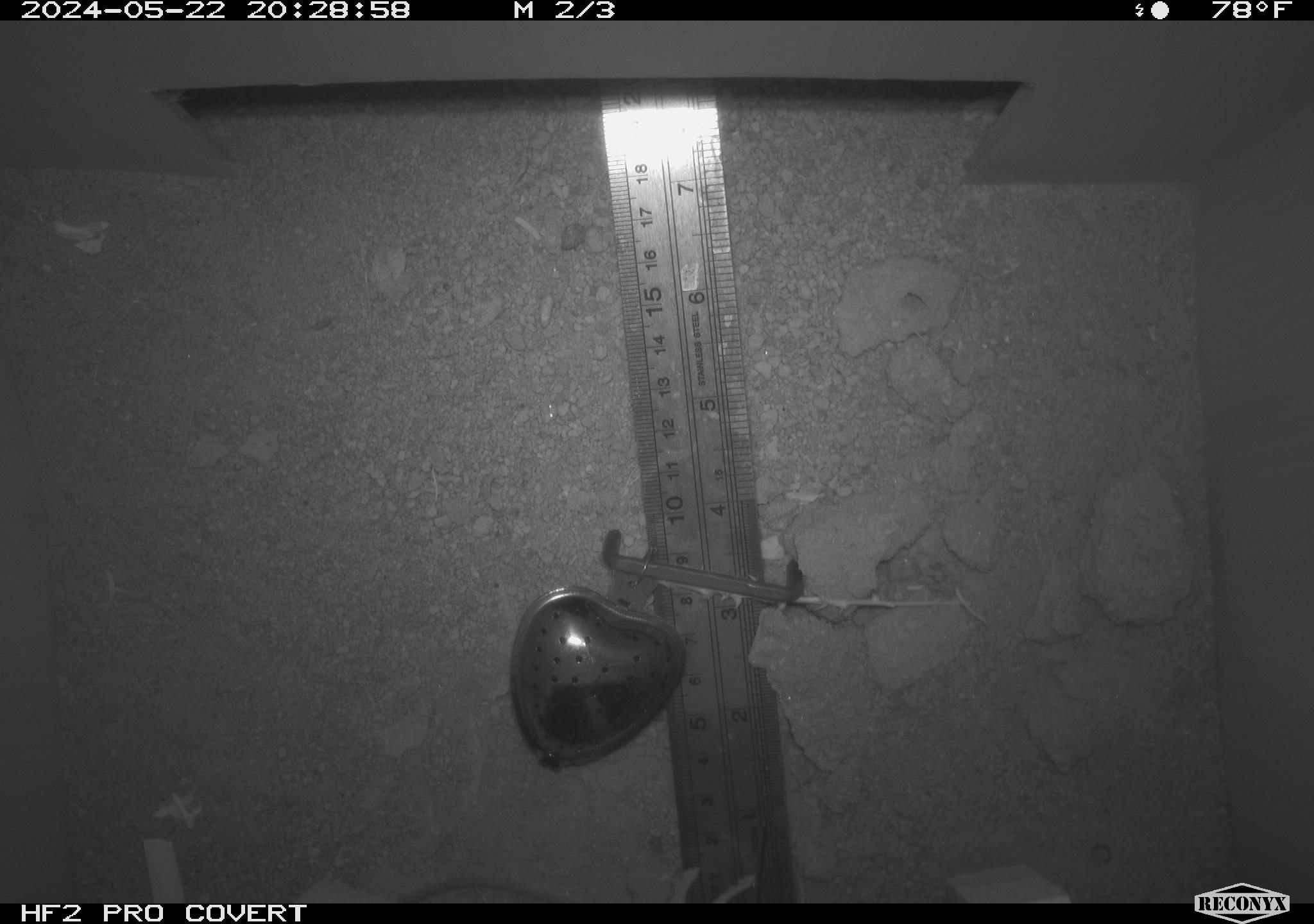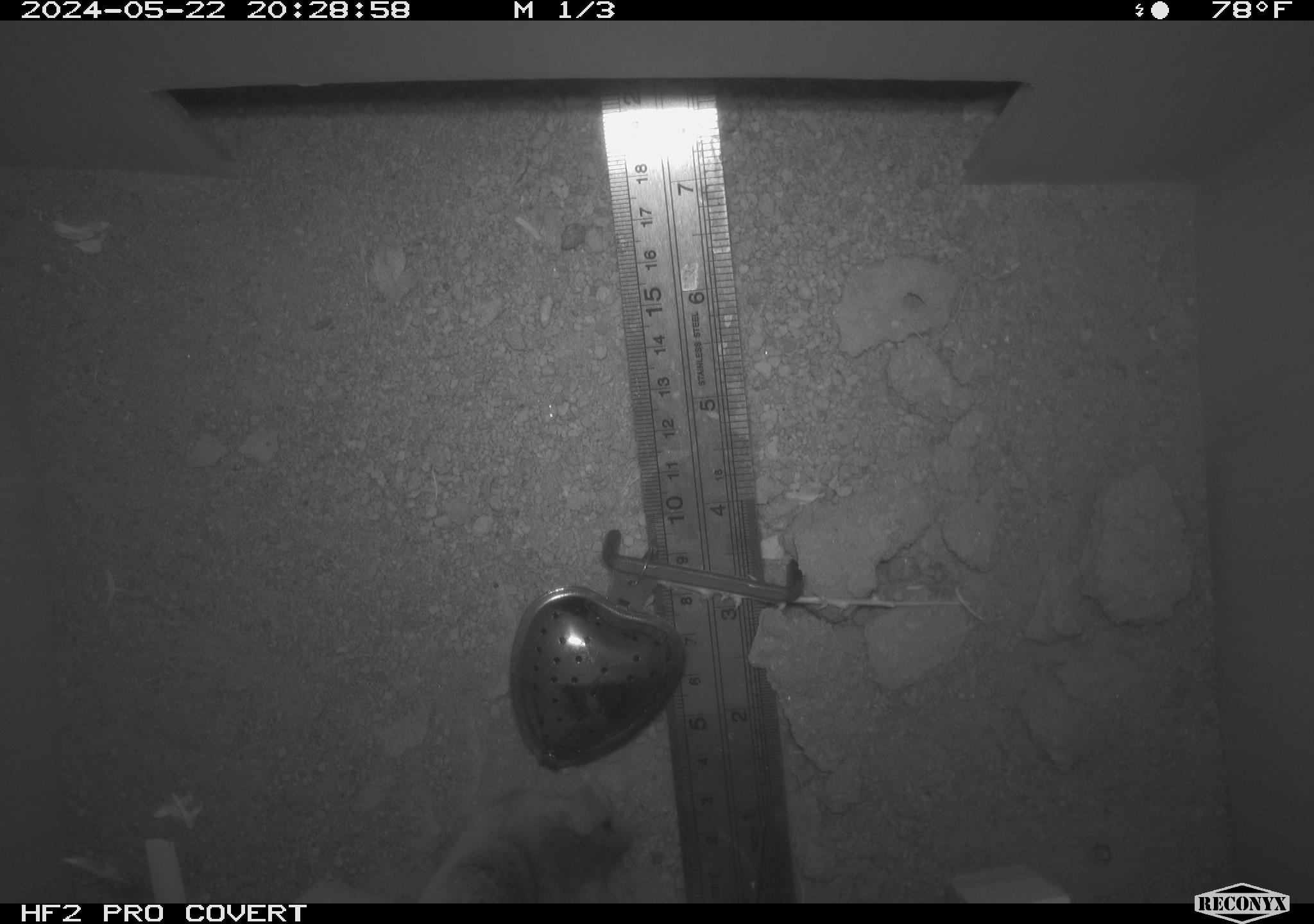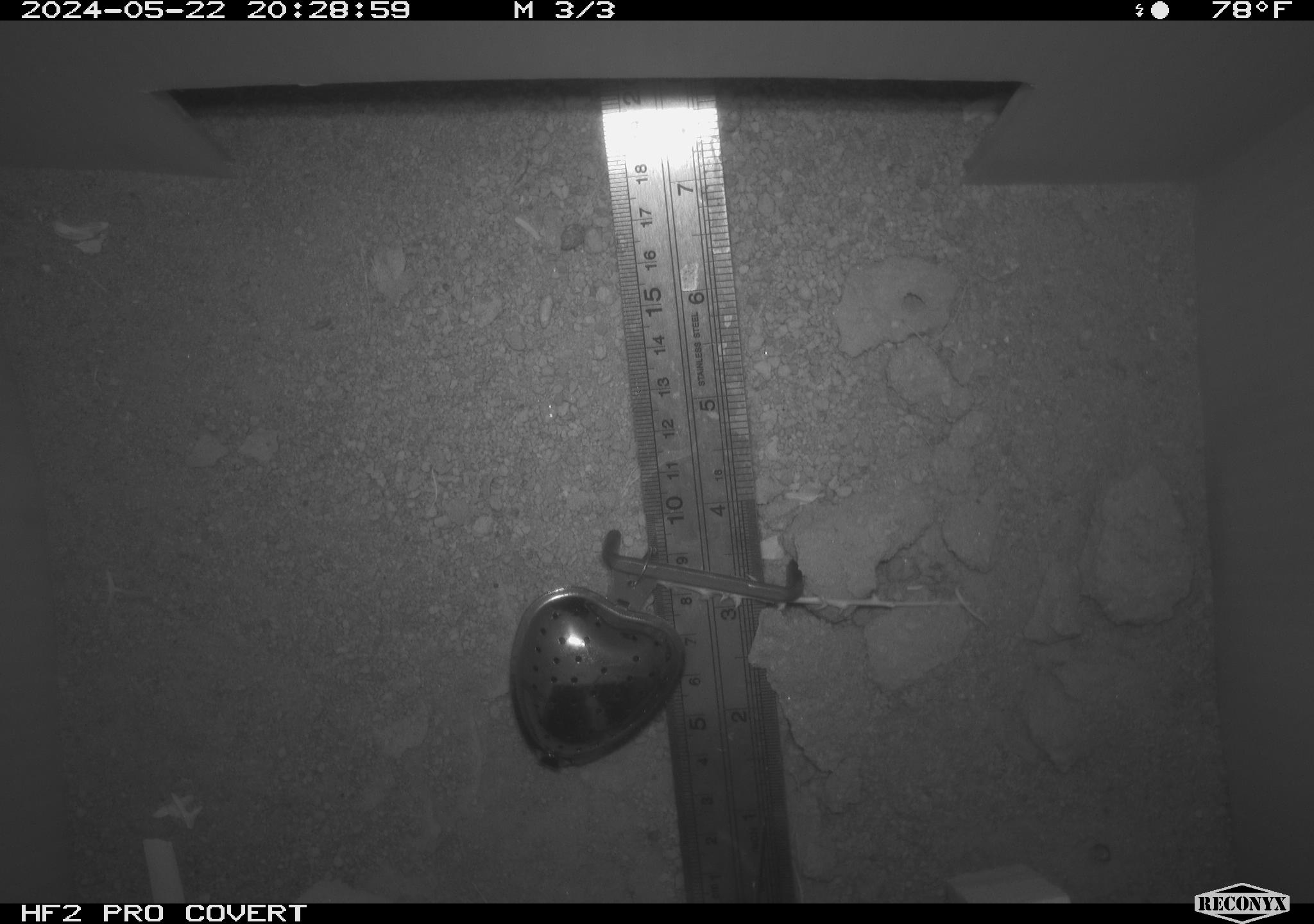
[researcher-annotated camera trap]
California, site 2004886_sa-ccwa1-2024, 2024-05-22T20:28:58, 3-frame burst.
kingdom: Animalia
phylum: Chordata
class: Mammalia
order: Rodentia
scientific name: Rodentia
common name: mouse species